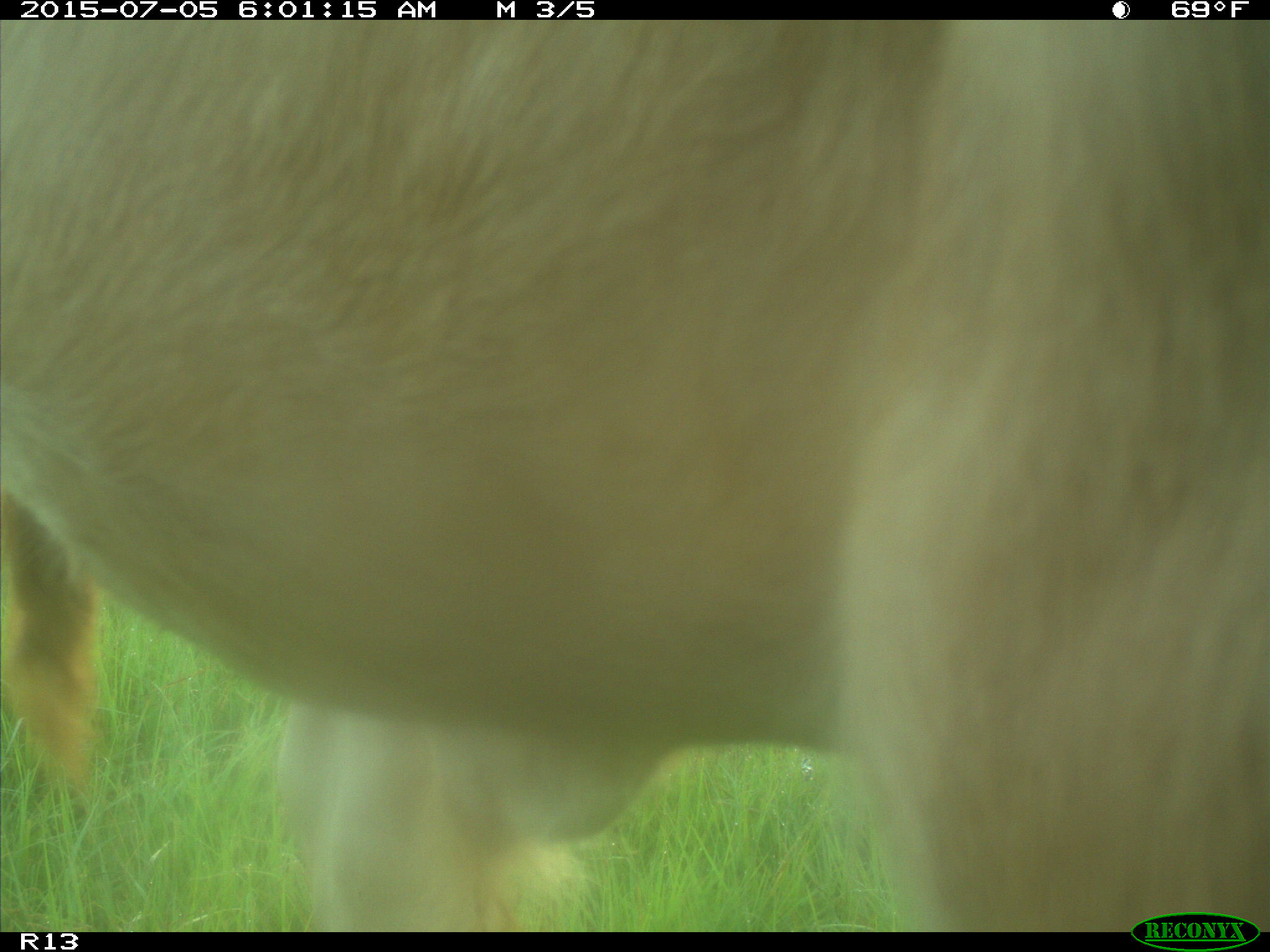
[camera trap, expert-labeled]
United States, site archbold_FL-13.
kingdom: Animalia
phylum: Chordata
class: Mammalia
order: Artiodactyla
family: Bovidae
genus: Bos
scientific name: Bos taurus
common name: domestic cow